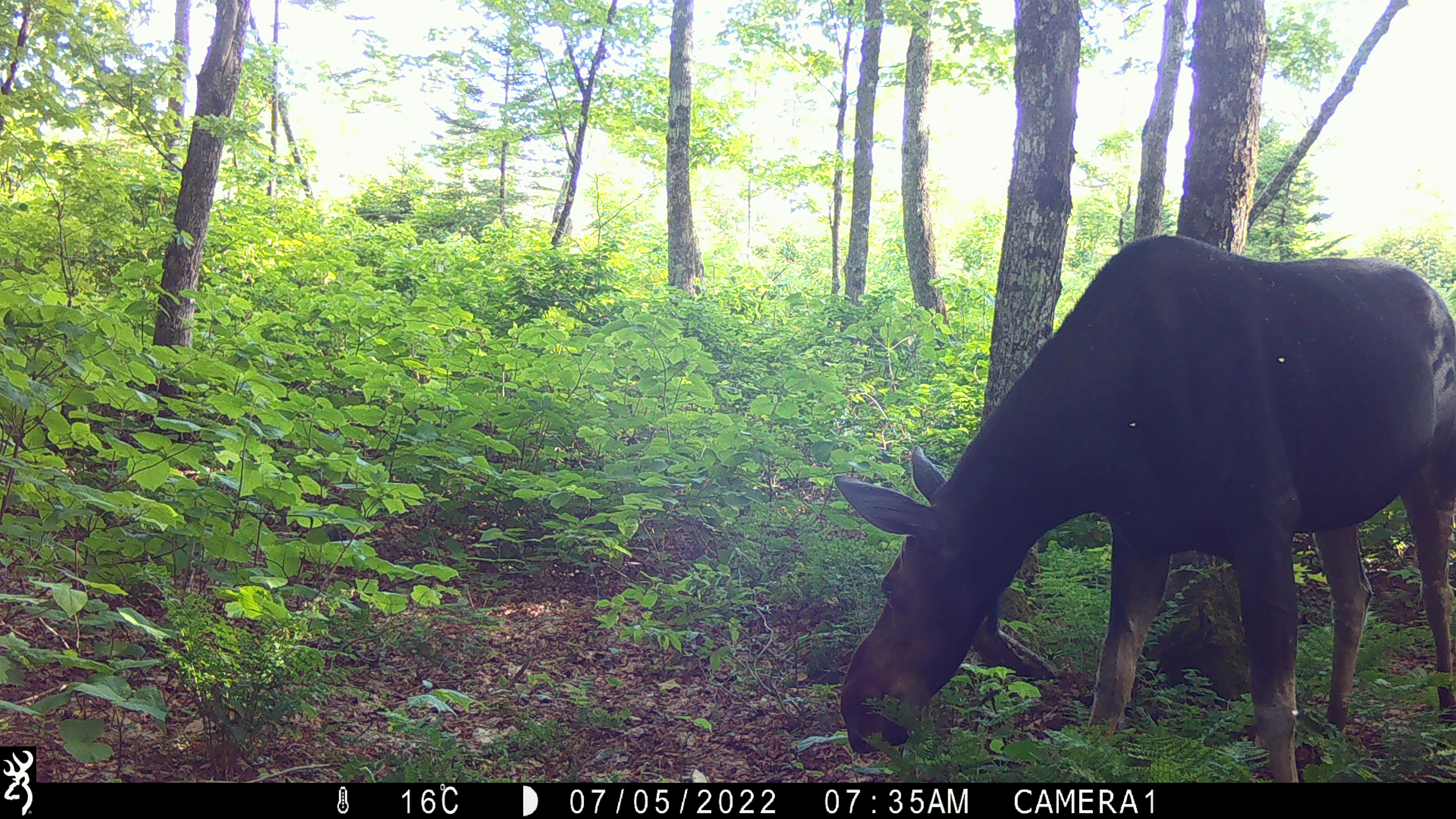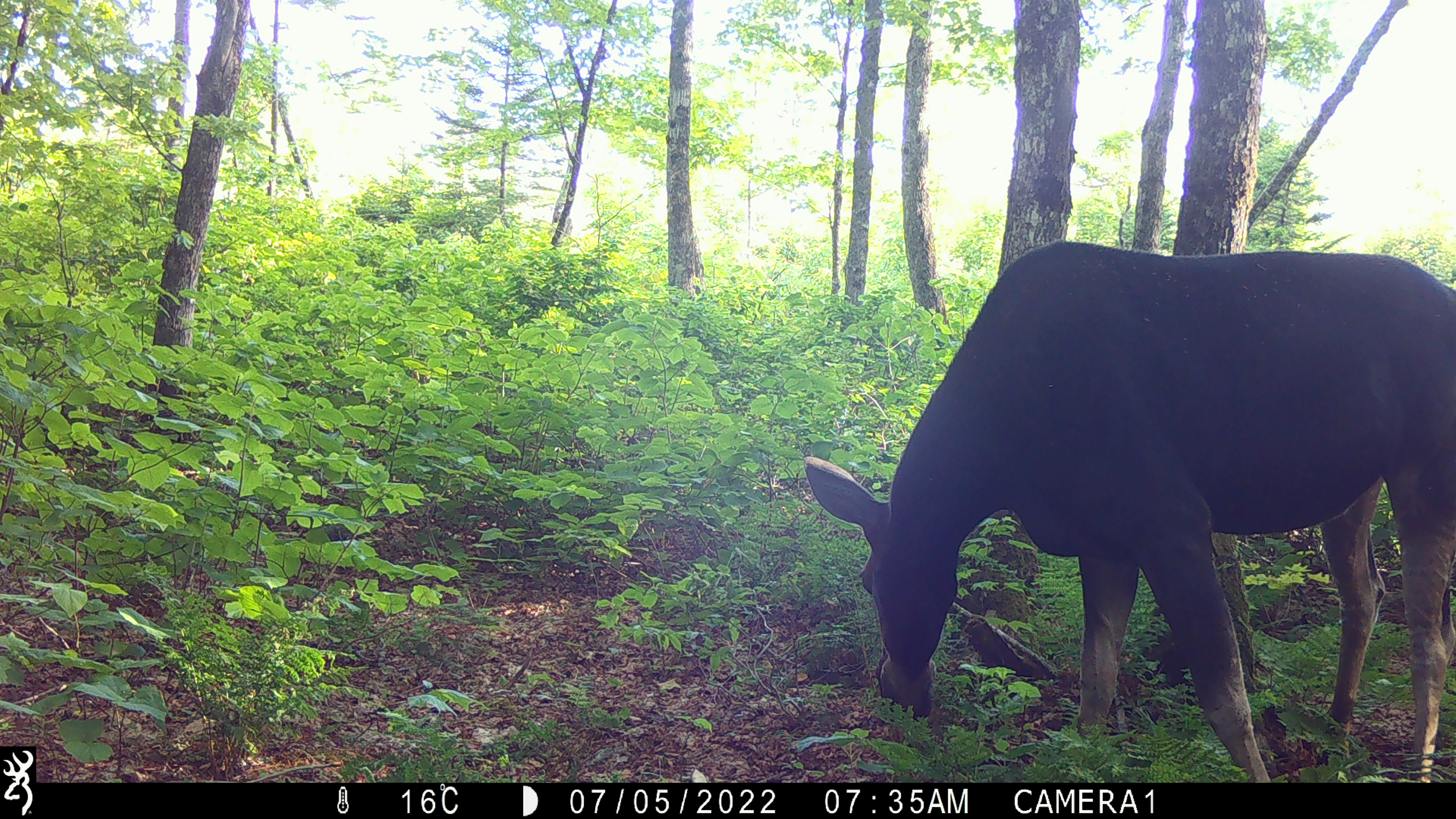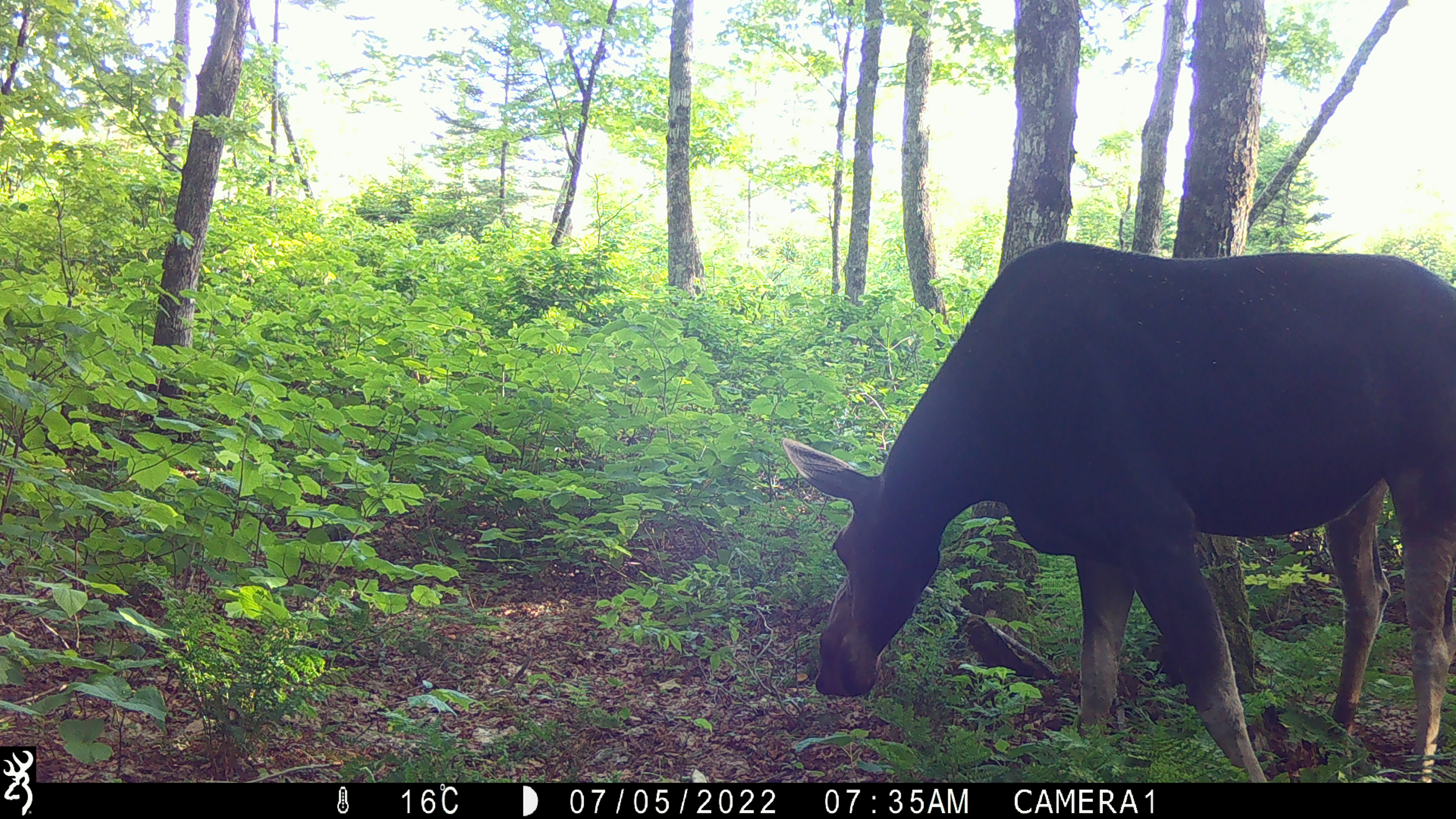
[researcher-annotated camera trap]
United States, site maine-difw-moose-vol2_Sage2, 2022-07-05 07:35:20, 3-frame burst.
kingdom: Animalia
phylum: Chordata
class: Mammalia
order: Artiodactyla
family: Cervidae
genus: Alces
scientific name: Alces alces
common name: moose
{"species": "moose (Alces alces)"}